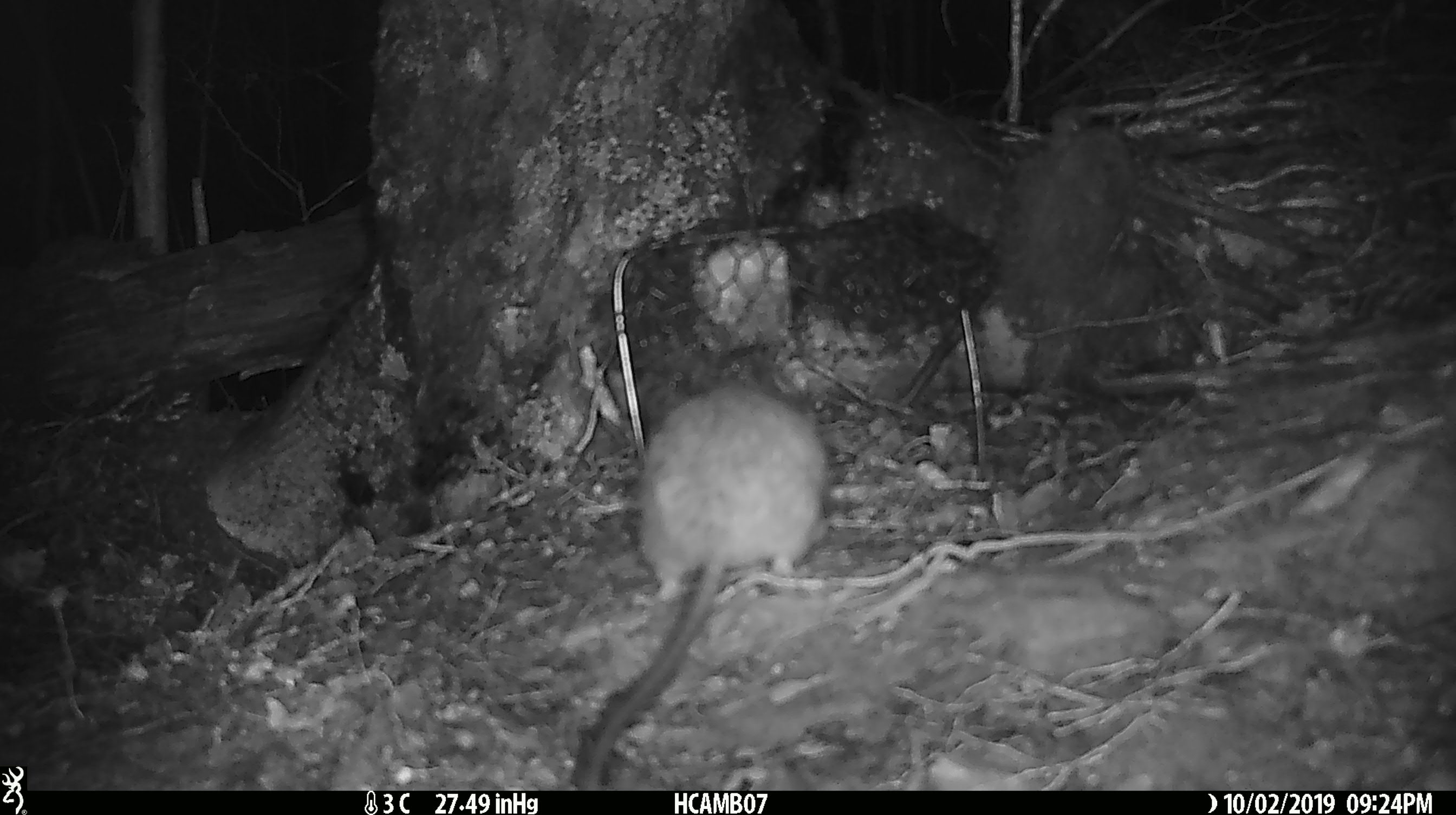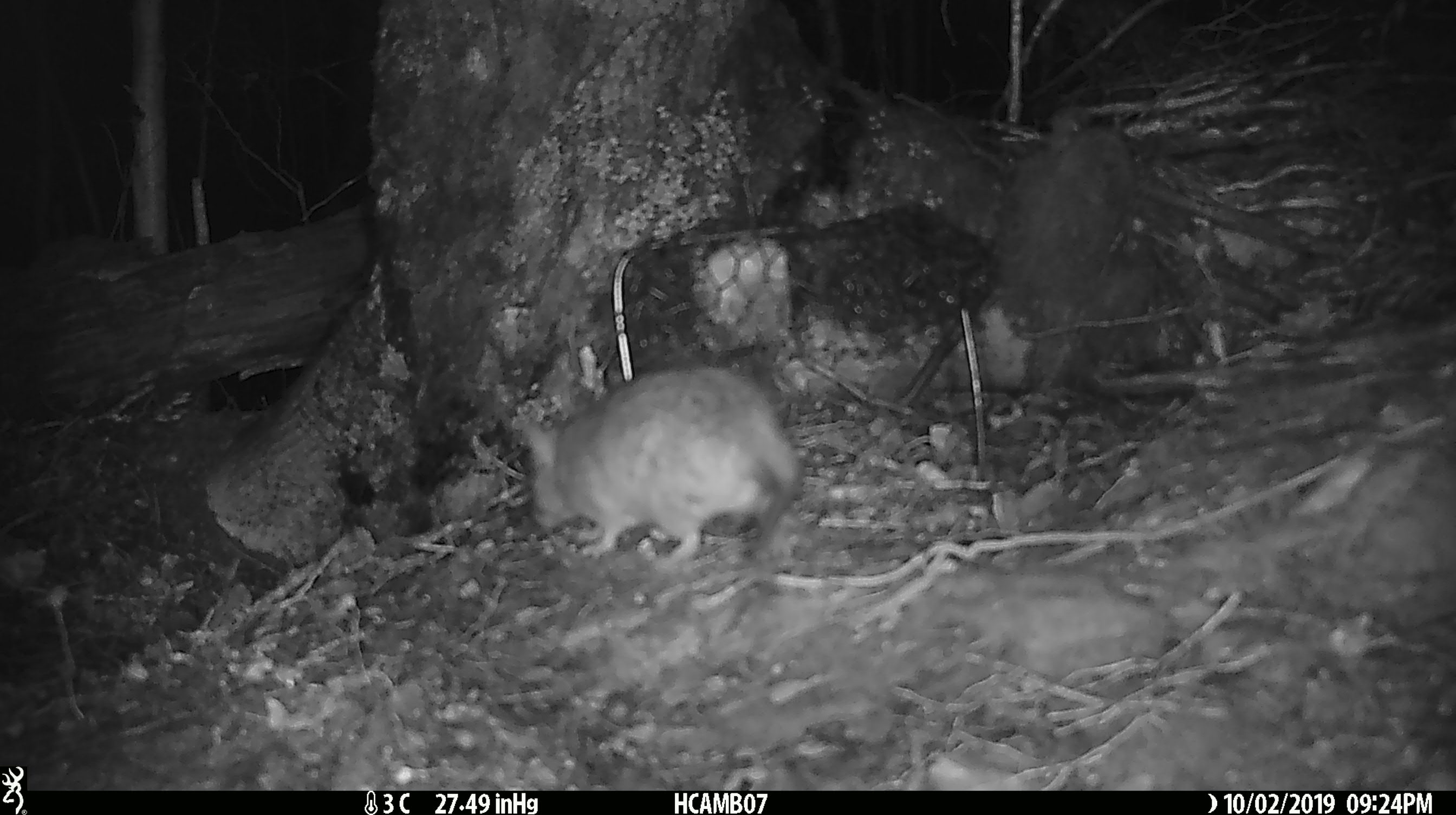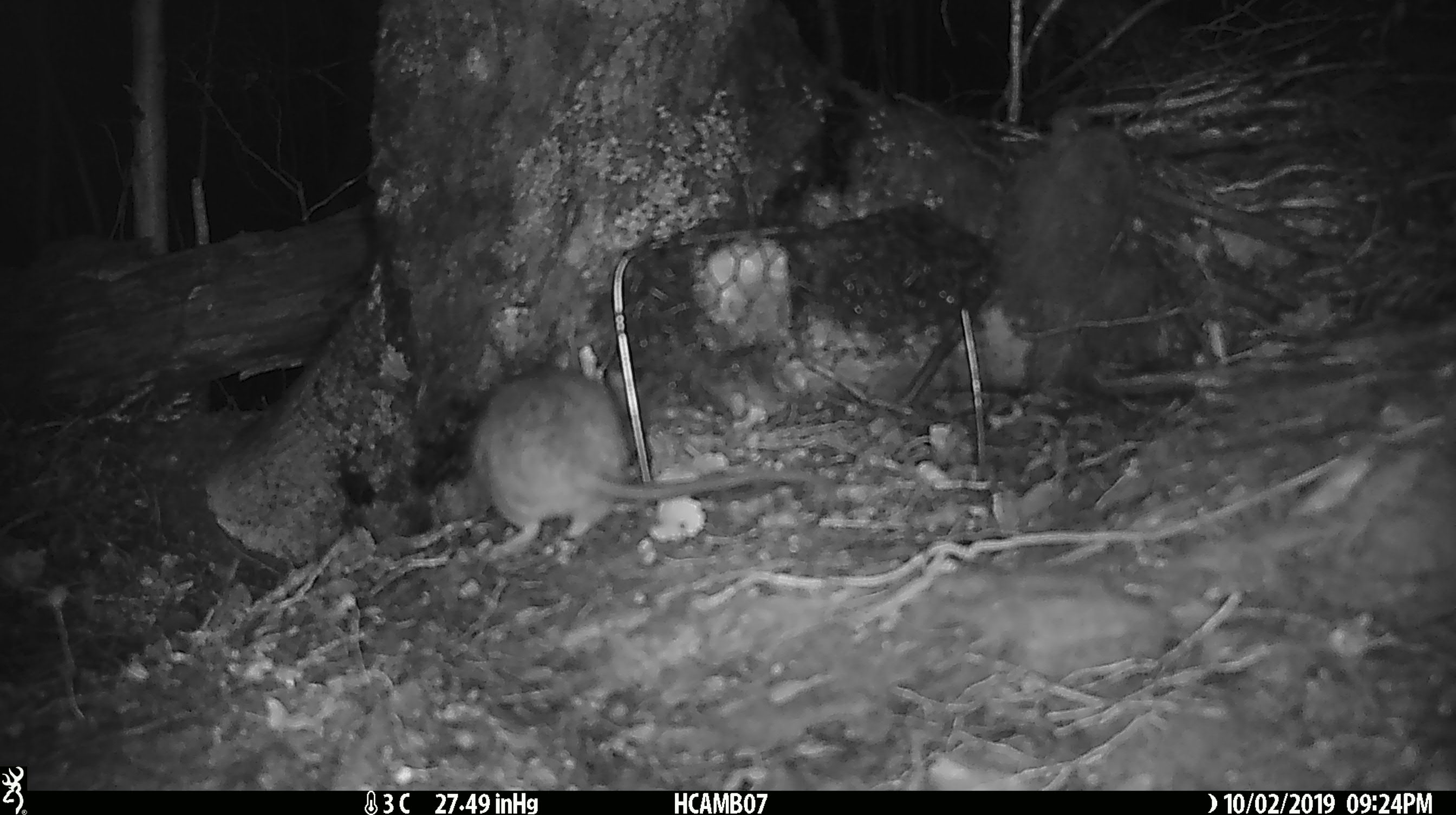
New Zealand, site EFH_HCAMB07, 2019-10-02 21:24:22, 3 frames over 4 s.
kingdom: Animalia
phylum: Chordata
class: Mammalia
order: Rodentia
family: Muridae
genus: Rattus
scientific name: Rattus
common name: rat